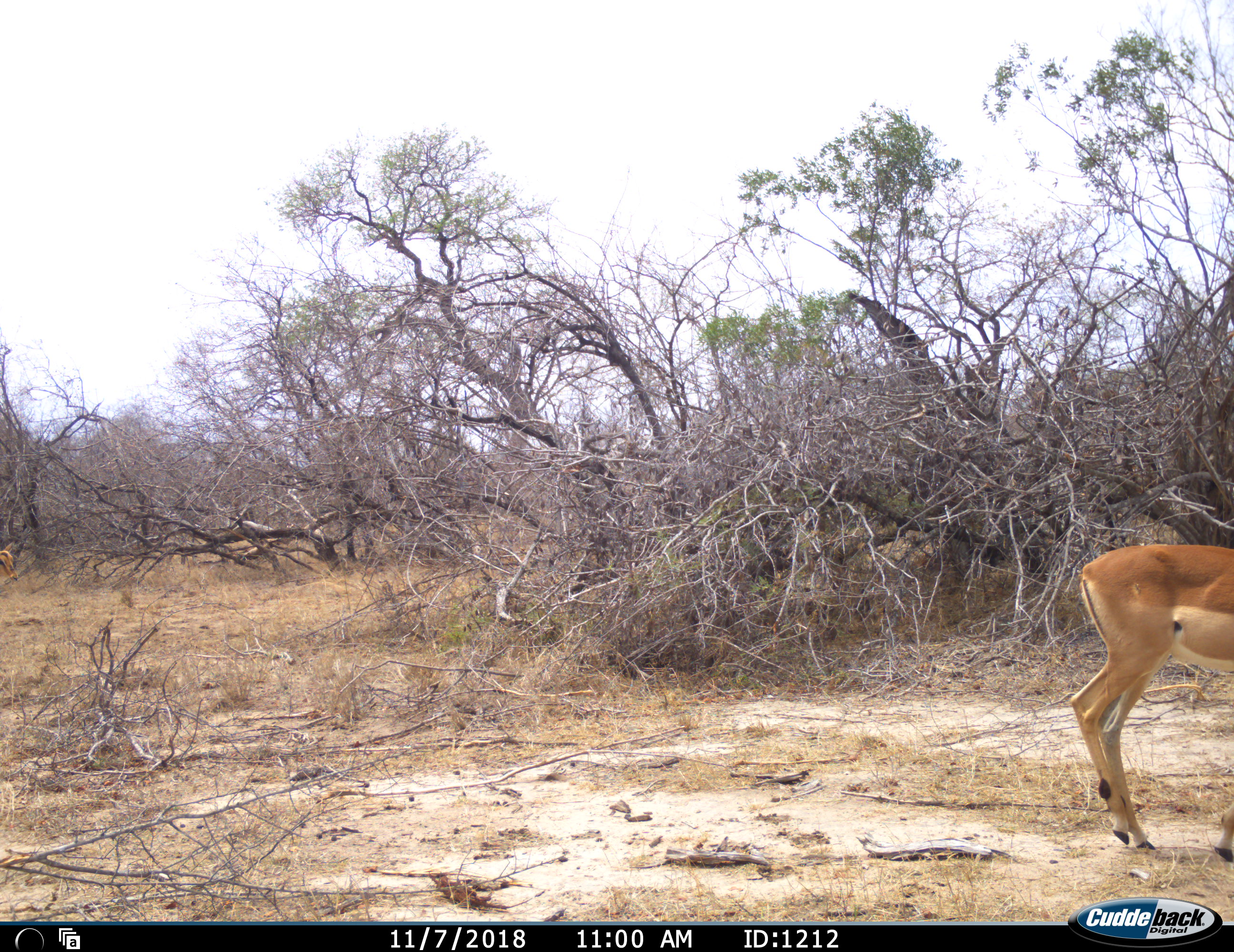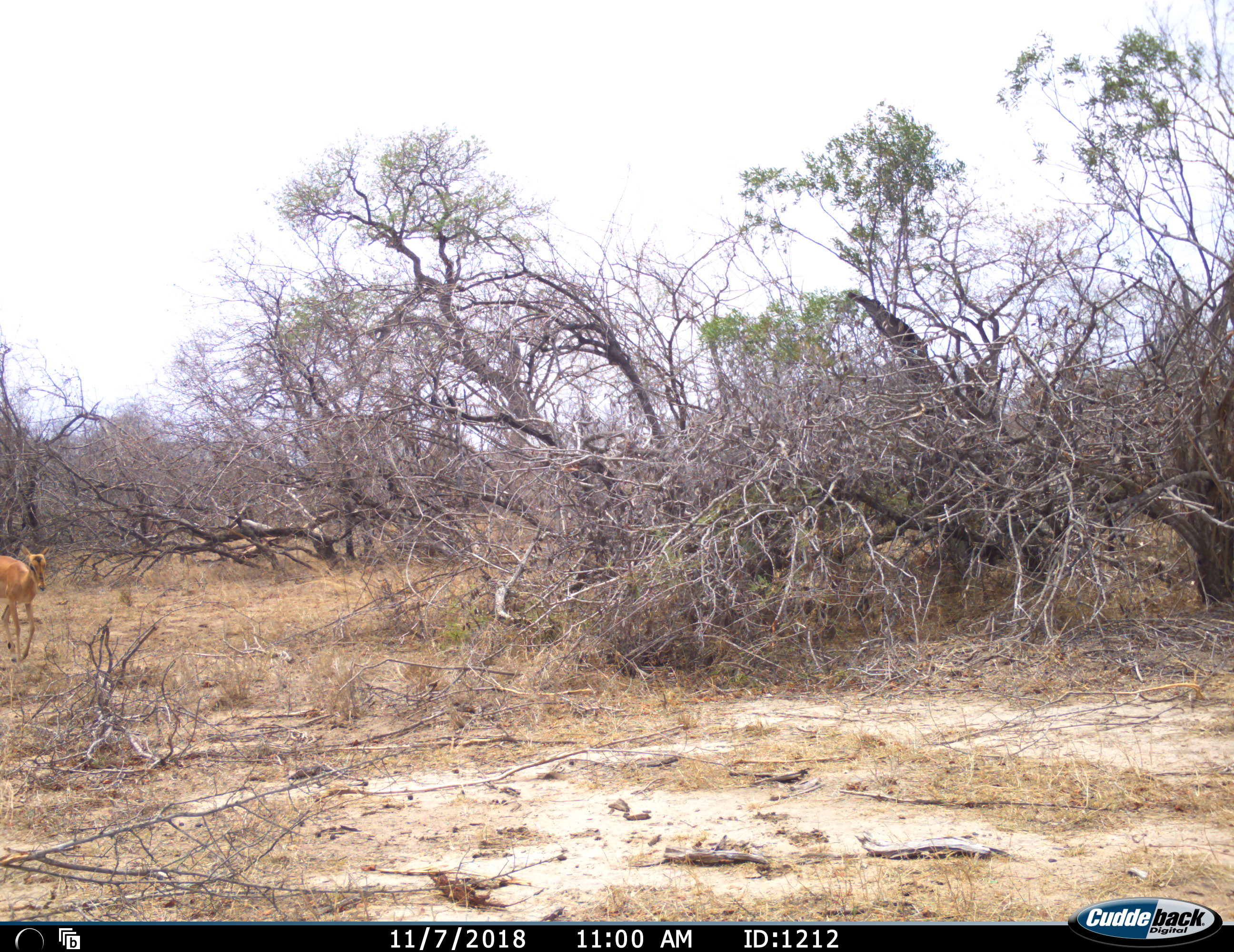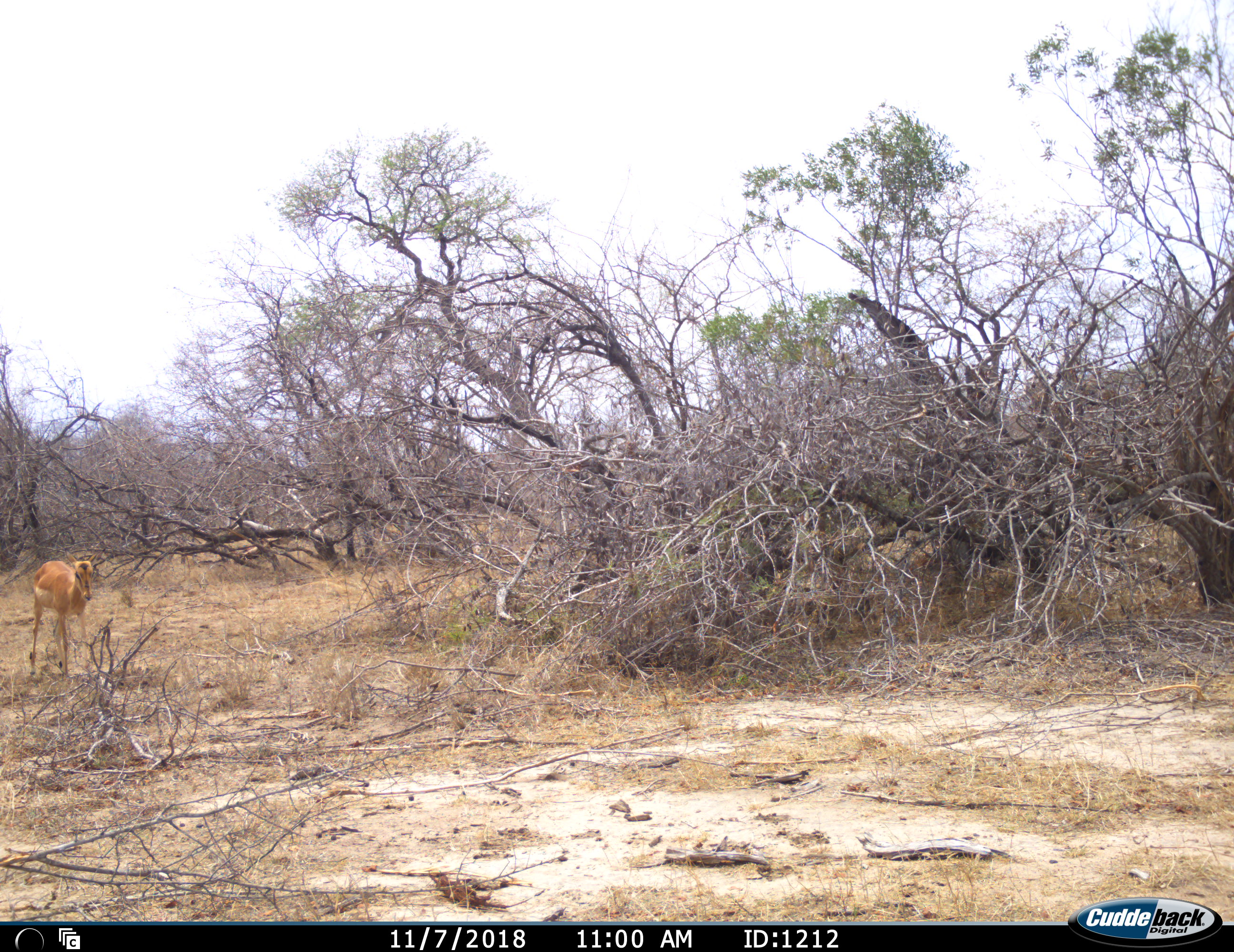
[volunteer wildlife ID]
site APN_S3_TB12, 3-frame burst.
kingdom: Animalia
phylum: Chordata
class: Mammalia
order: Artiodactyla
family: Bovidae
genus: Aepyceros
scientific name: Aepyceros melampus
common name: impala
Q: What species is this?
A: Impala (Aepyceros melampus).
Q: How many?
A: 2.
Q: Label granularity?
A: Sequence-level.